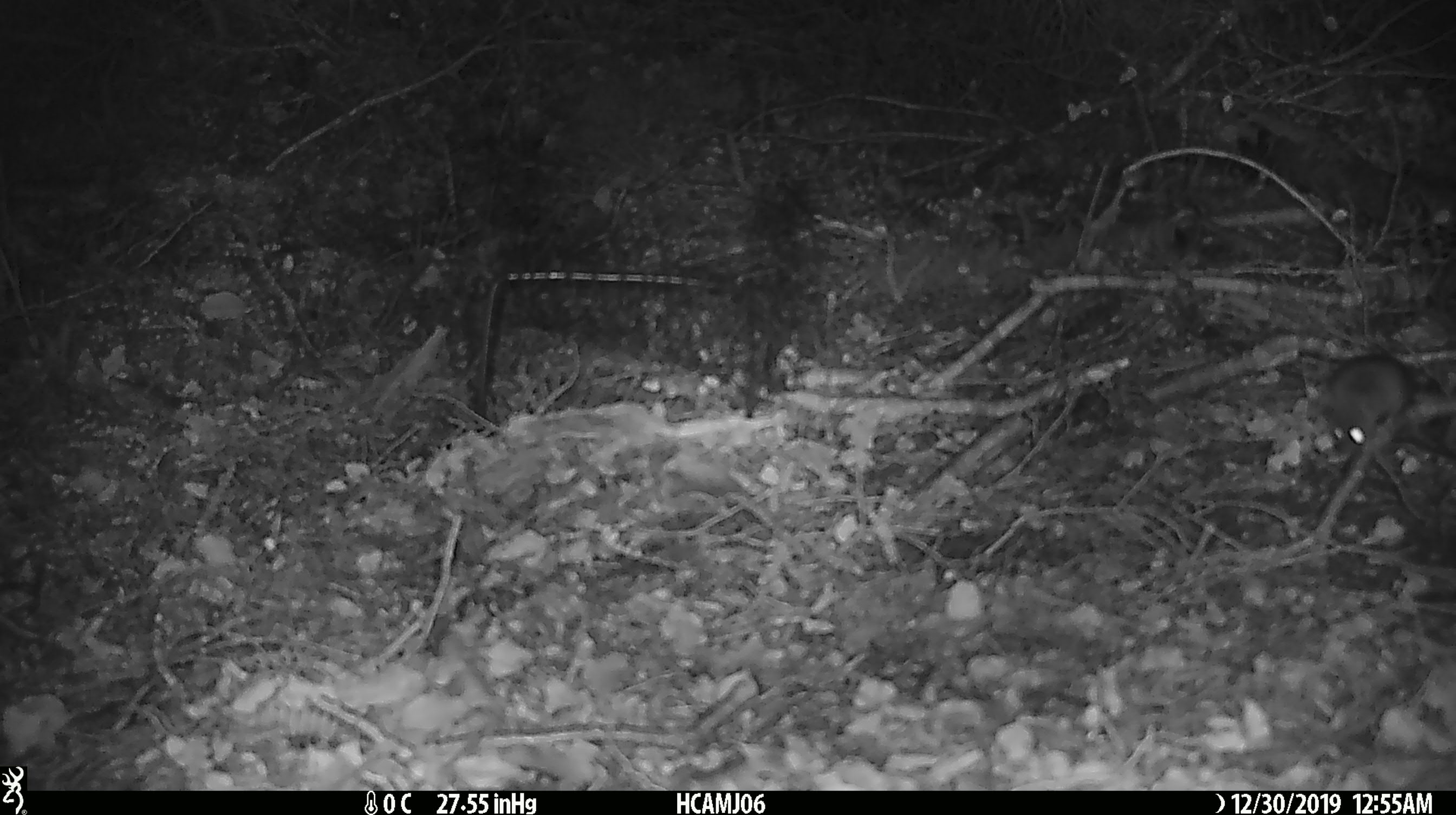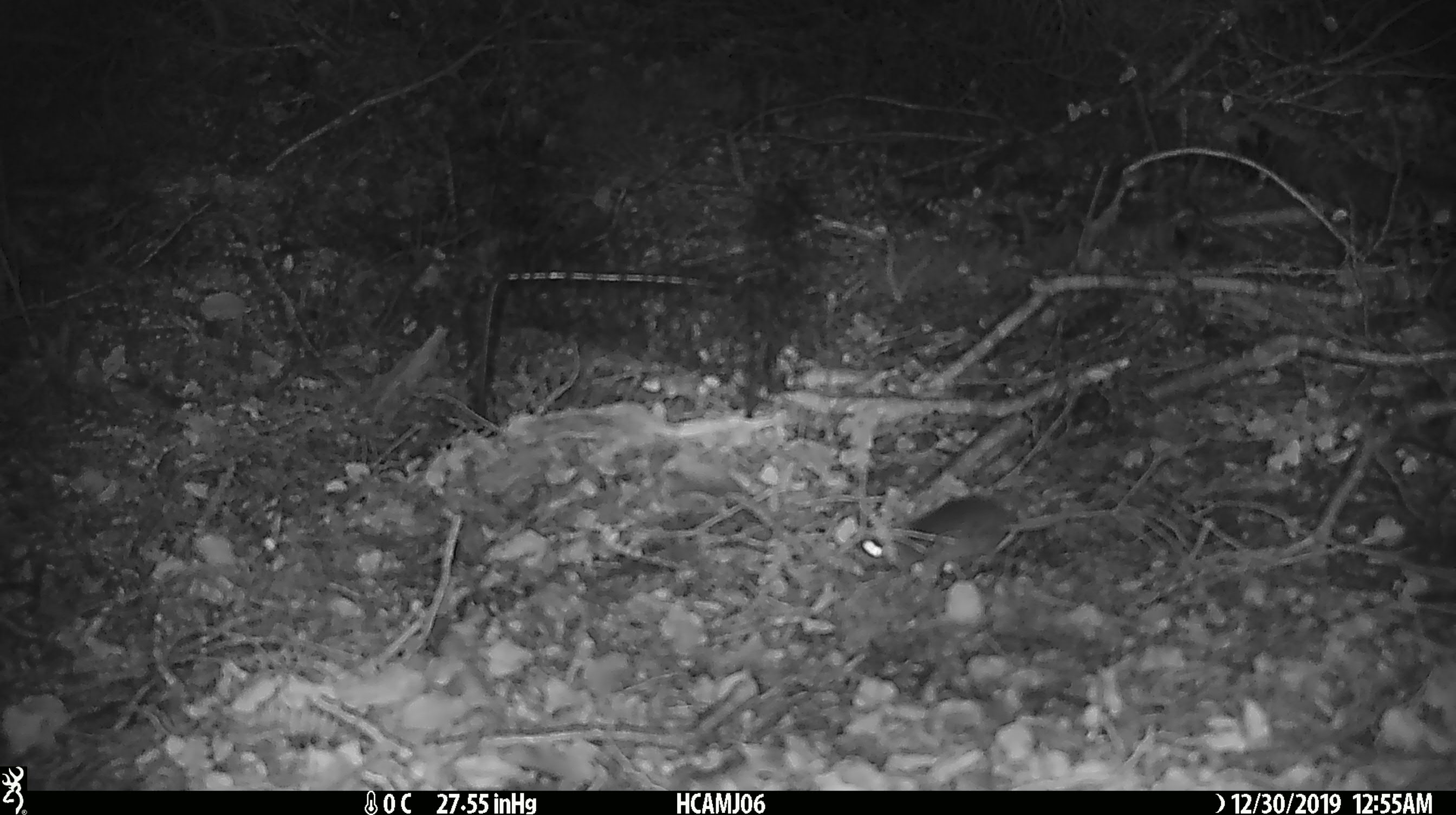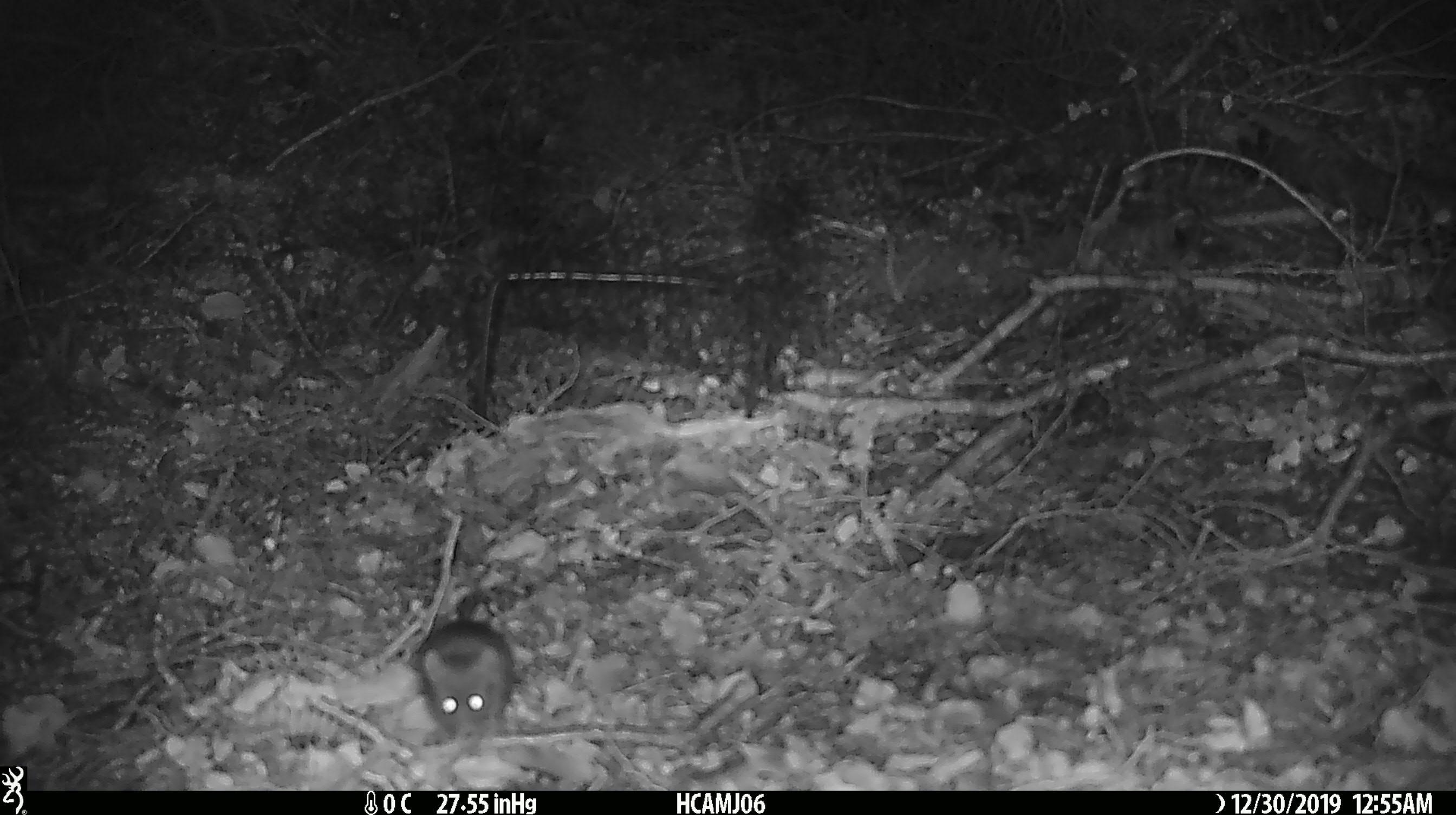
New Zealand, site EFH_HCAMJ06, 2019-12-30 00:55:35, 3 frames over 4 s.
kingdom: Animalia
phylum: Chordata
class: Mammalia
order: Rodentia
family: Muridae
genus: Mus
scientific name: Mus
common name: mouse